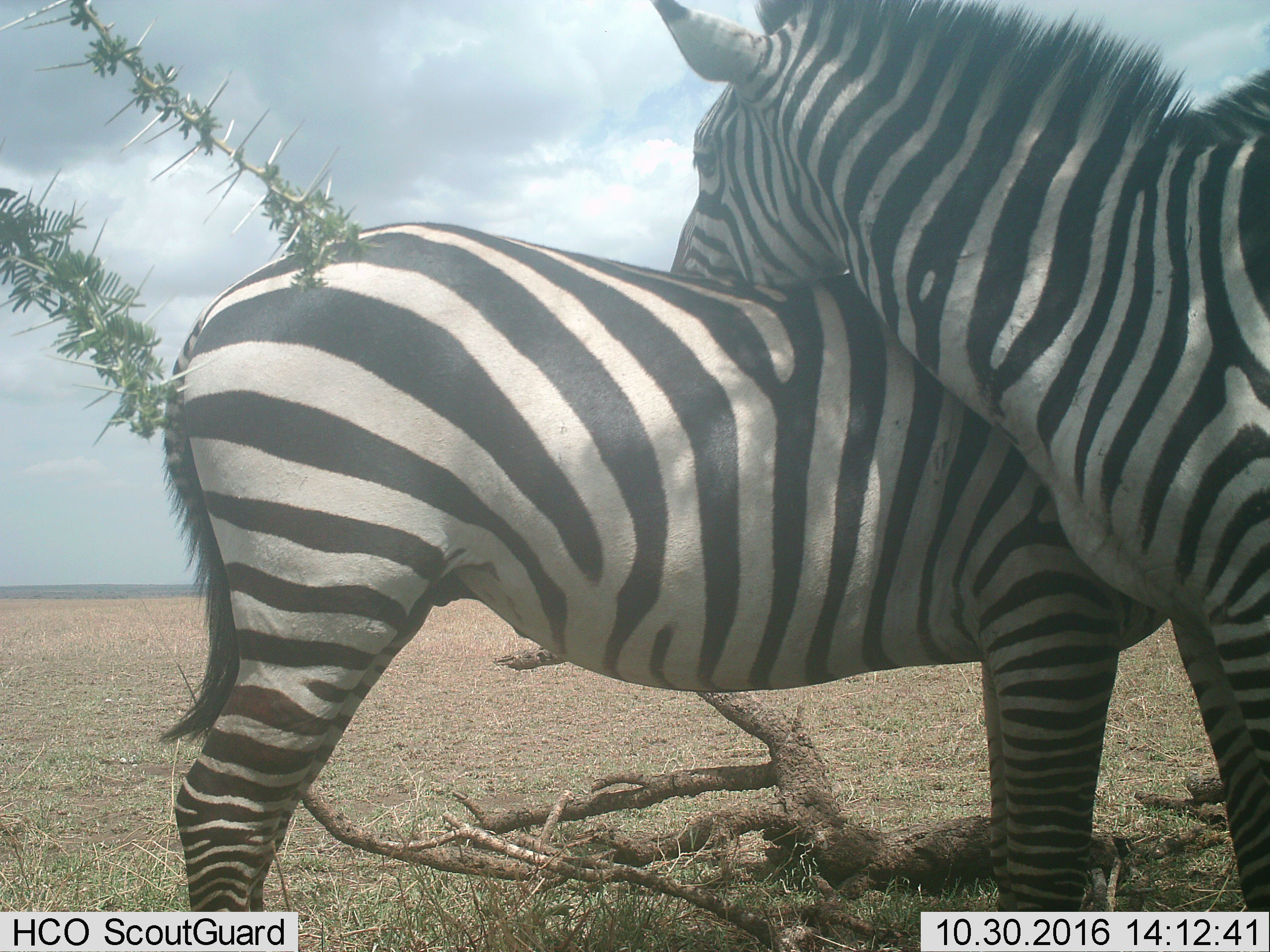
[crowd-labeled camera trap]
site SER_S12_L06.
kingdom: Animalia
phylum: Chordata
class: Mammalia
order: Perissodactyla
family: Equidae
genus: Equus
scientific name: Equus quagga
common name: plains zebra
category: zebraplains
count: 2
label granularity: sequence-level